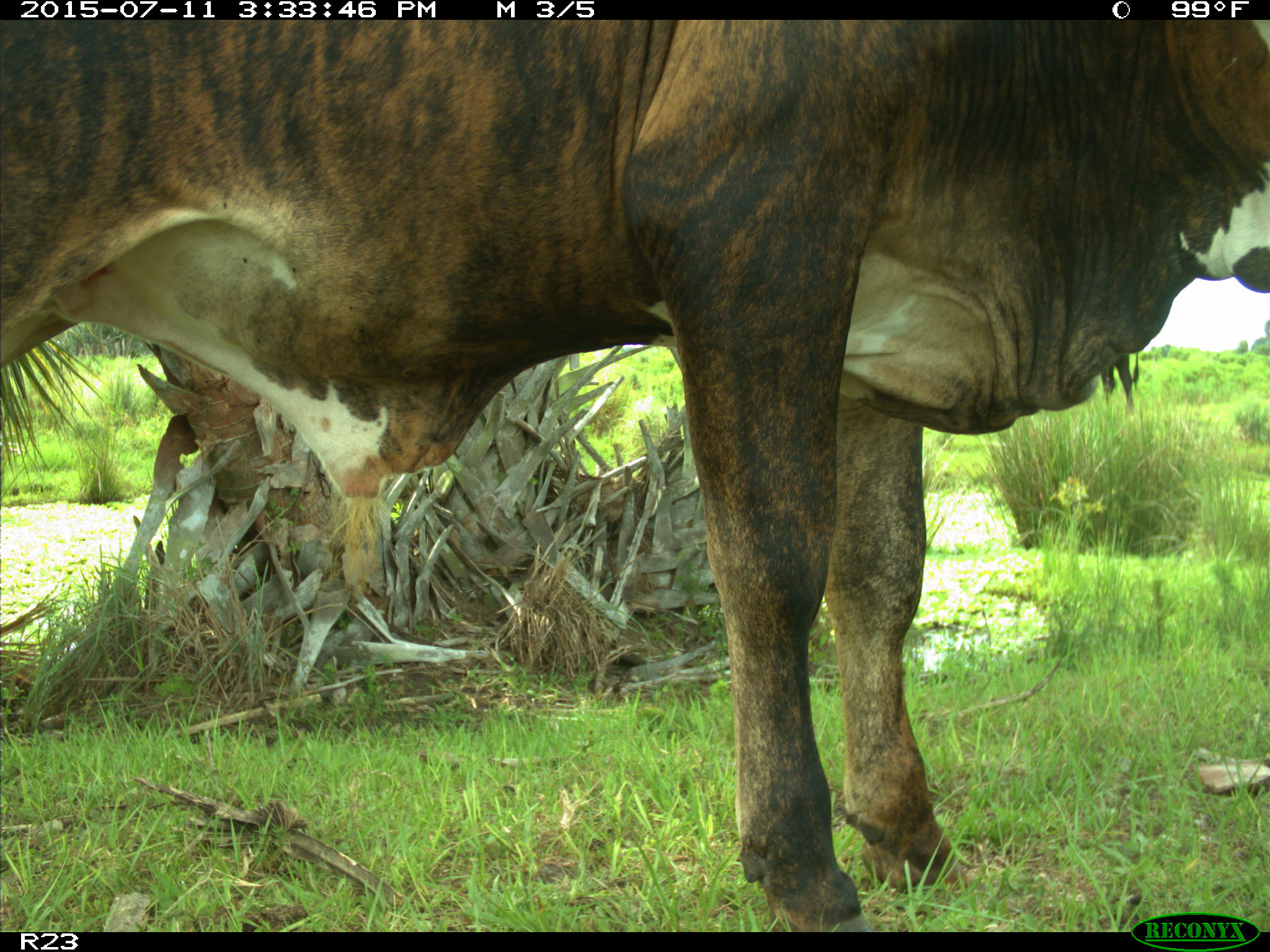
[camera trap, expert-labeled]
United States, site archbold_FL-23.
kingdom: Animalia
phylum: Chordata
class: Mammalia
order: Artiodactyla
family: Bovidae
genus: Bos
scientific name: Bos taurus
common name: domestic cow